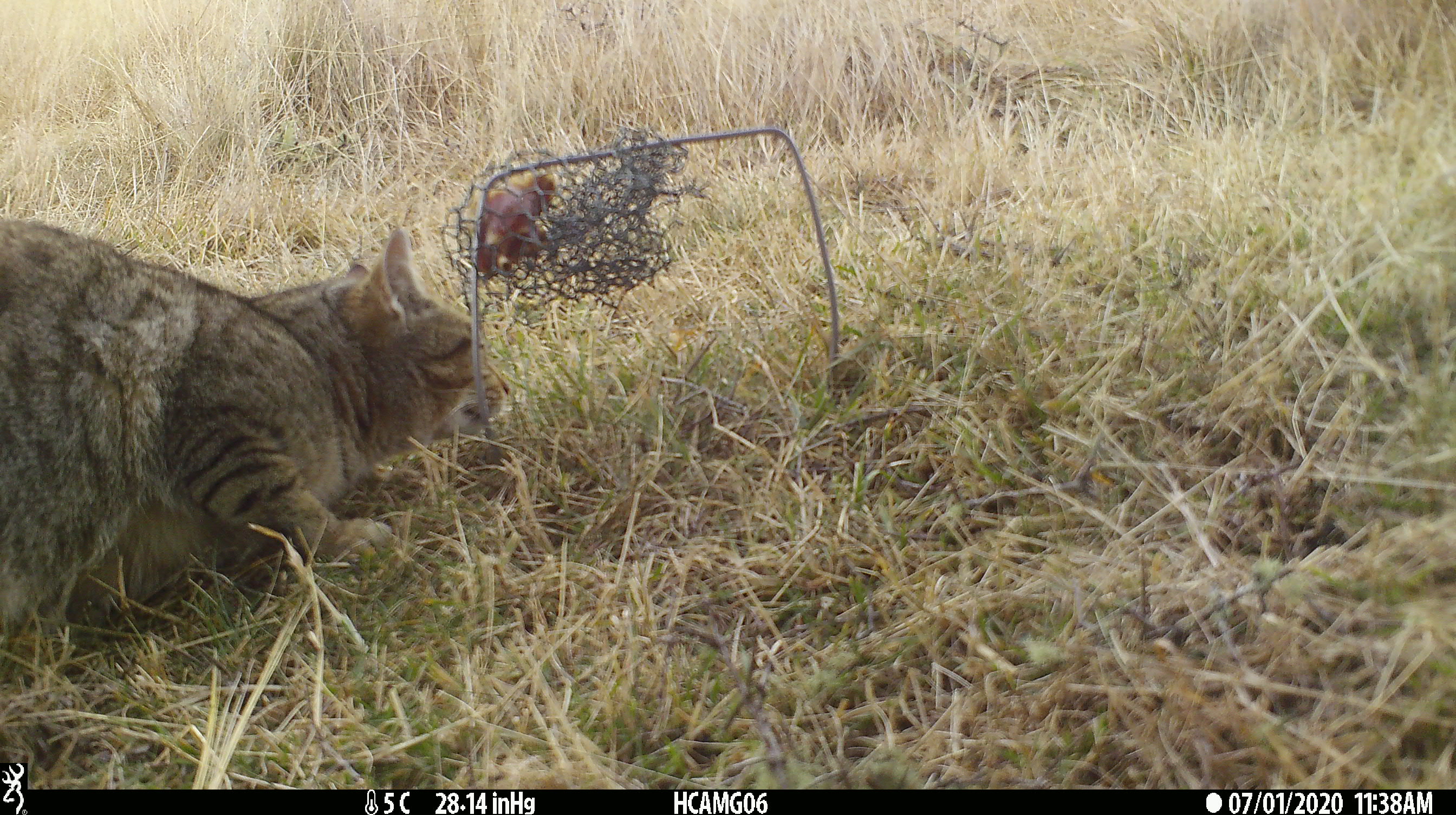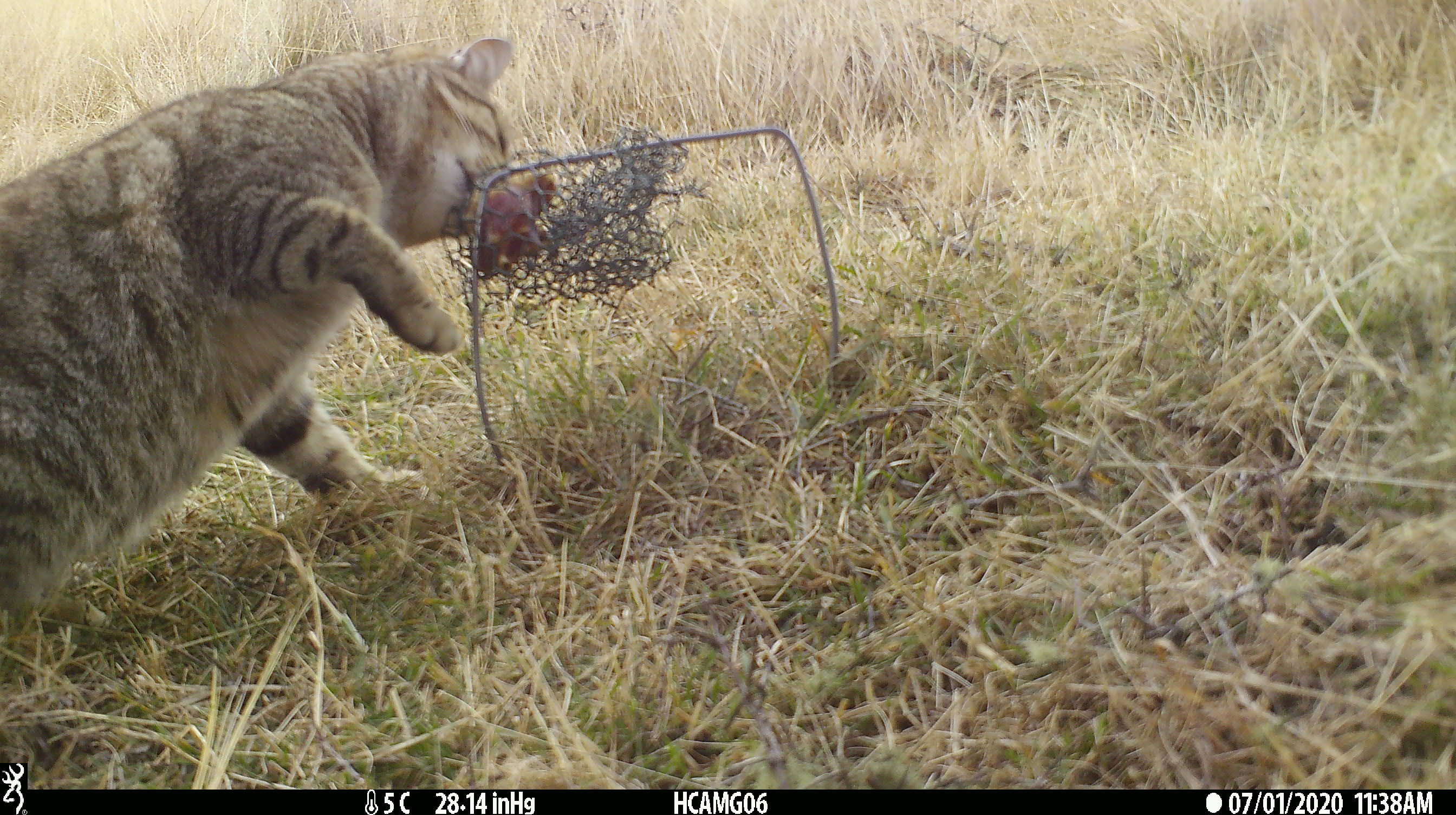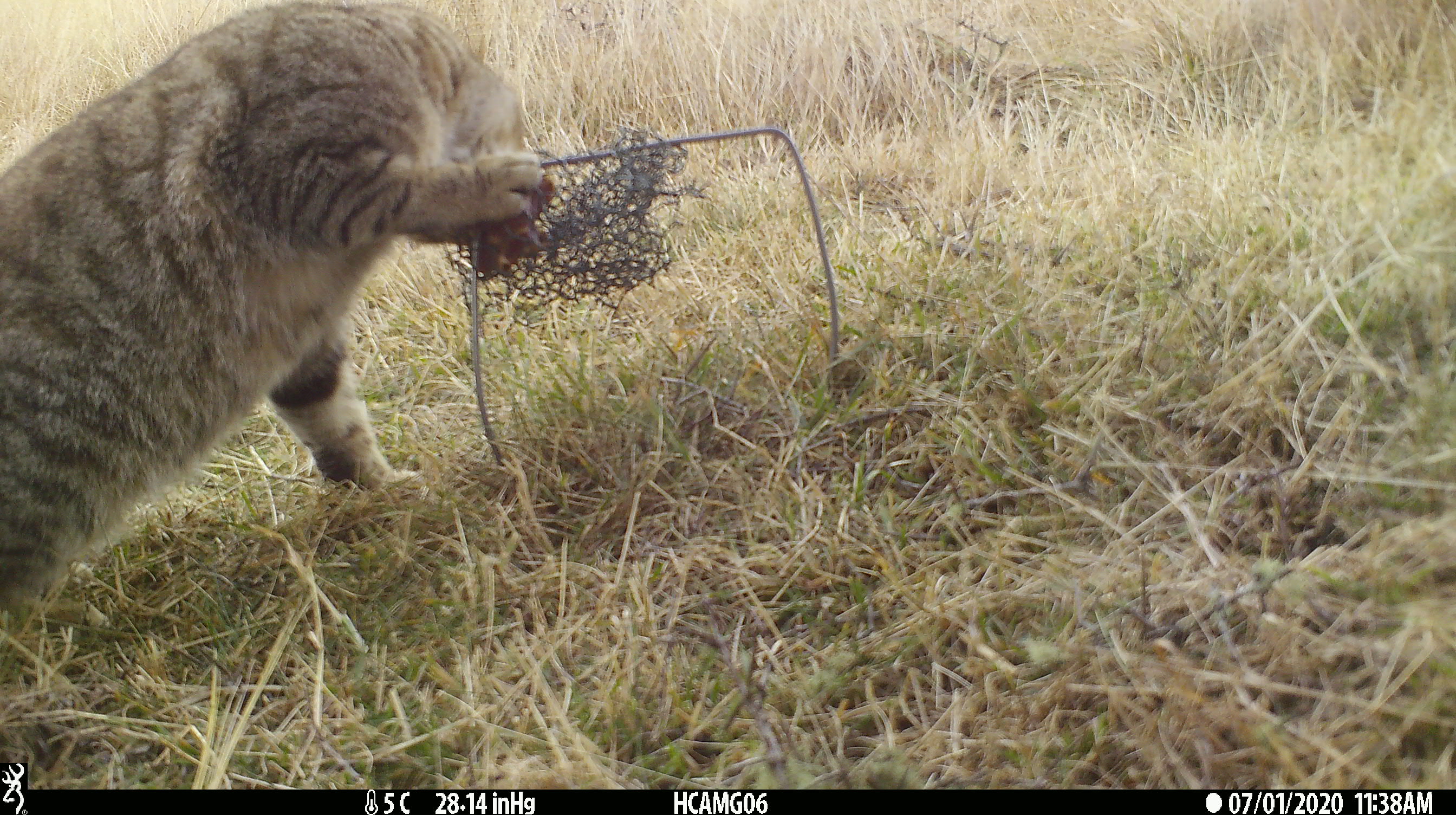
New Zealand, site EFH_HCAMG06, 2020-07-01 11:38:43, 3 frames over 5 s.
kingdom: Animalia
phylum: Chordata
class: Mammalia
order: Carnivora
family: Felidae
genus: Felis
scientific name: Felis catus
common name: domestic cat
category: cat